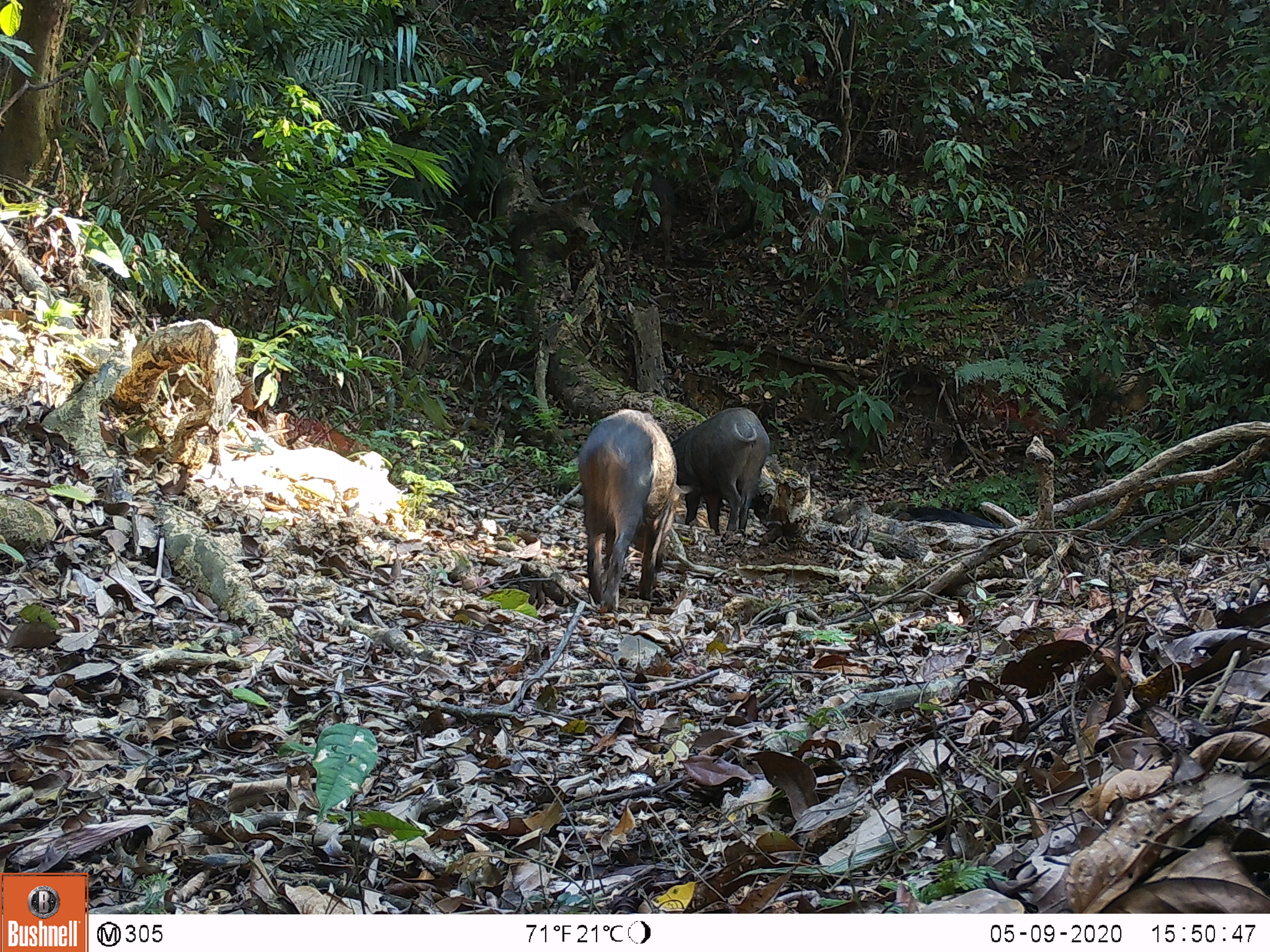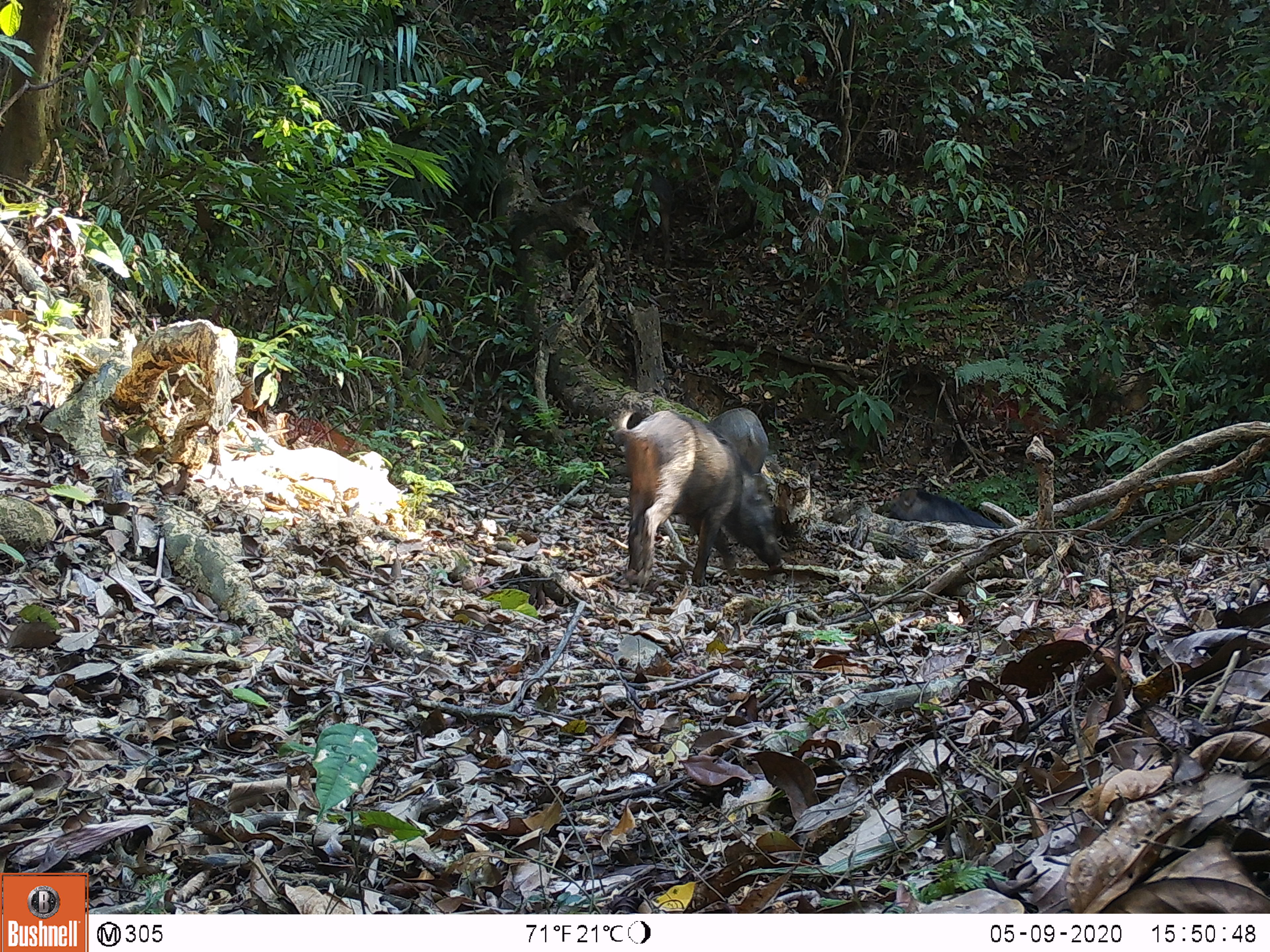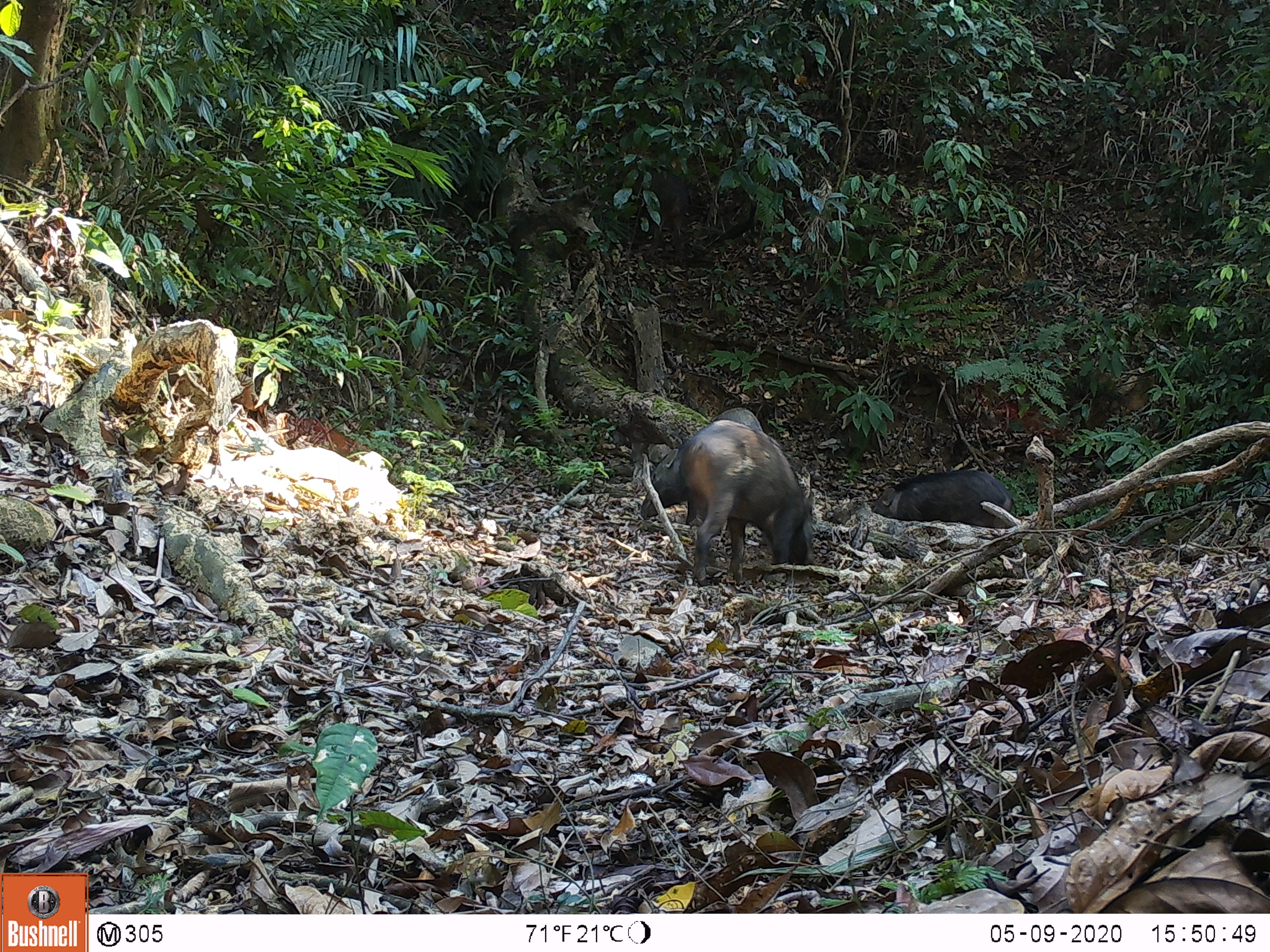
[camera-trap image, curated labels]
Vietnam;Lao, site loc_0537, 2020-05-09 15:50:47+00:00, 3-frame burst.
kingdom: Animalia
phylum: Chordata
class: Mammalia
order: Artiodactyla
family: Suidae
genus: Sus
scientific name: Sus scrofa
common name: eurasian wild pig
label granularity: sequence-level